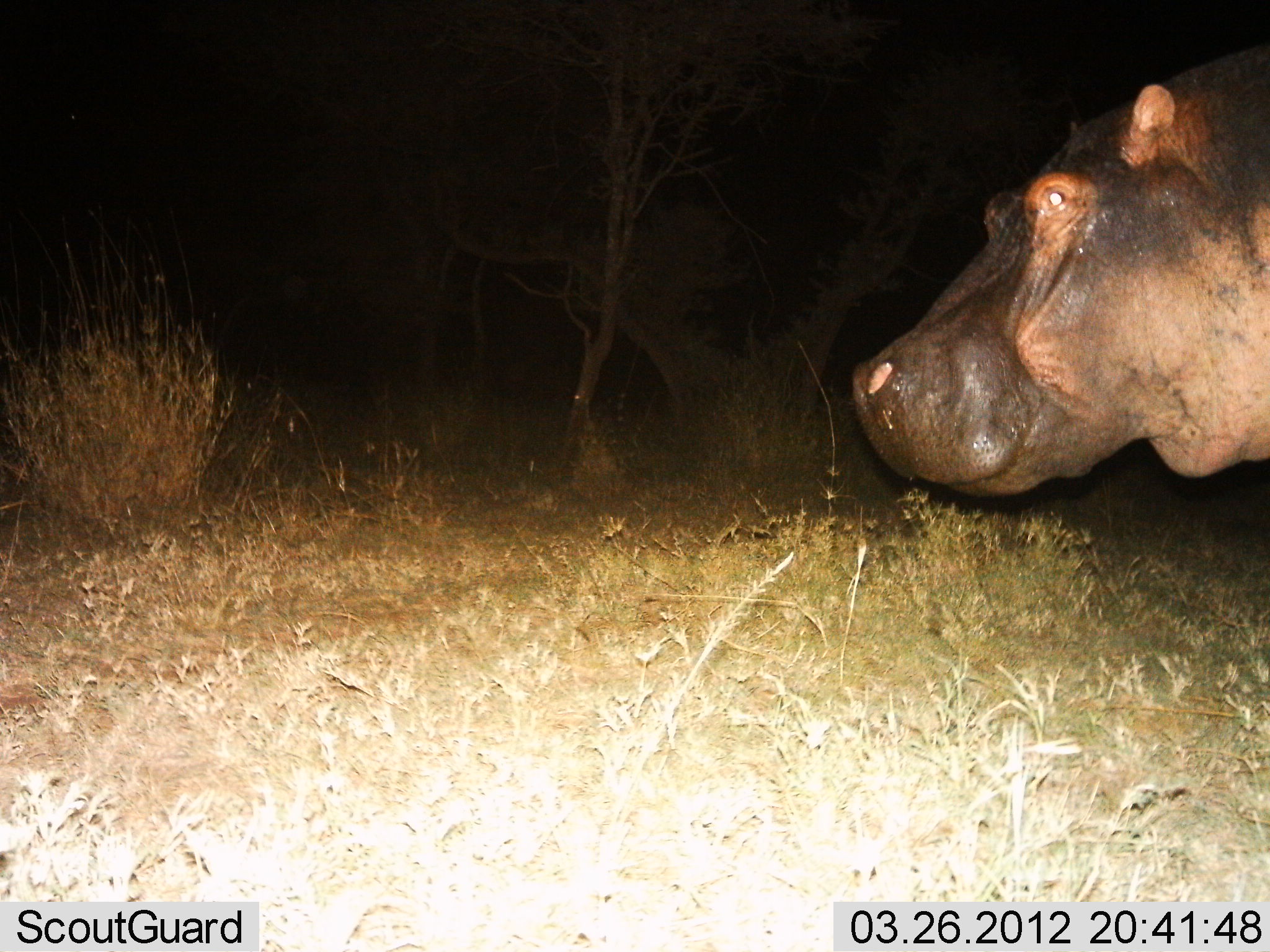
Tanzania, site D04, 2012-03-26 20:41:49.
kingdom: Animalia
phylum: Chordata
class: Mammalia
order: Artiodactyla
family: Hippopotamidae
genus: Hippopotamus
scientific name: Hippopotamus amphibius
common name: hippopotamus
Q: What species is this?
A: Hippopotamus (Hippopotamus amphibius).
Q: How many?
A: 1.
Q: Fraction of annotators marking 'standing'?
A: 60%.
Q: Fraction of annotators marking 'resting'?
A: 5%.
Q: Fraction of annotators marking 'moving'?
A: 35%.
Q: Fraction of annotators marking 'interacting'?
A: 0%.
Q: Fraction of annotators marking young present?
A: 0%.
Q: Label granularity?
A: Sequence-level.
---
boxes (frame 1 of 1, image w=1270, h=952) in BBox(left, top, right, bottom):
animal: BBox(845, 80, 1270, 497)